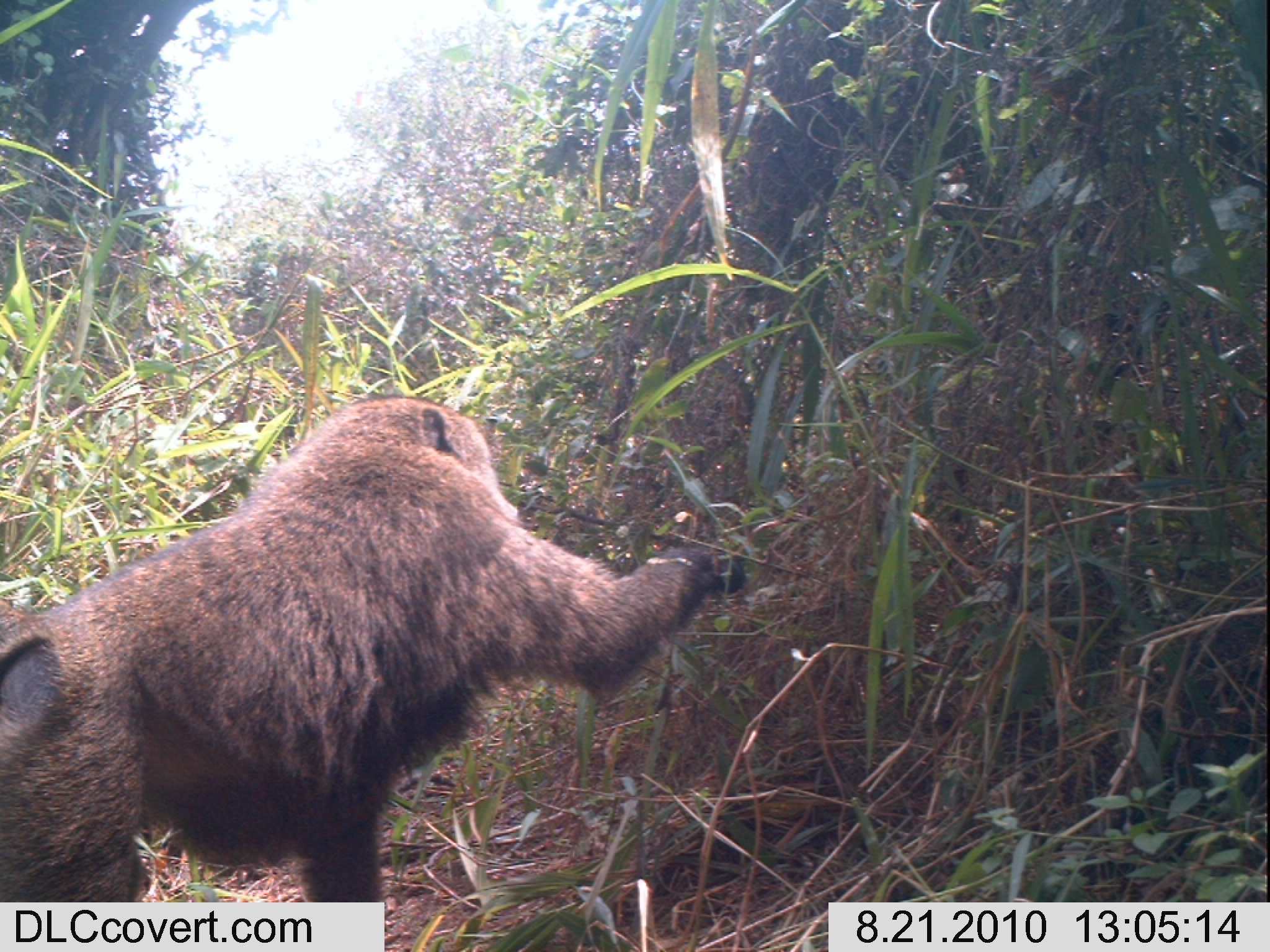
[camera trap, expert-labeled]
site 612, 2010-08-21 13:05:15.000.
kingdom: Animalia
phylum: Chordata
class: Mammalia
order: Primates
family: Cercopithecidae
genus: Papio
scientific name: Papio anubis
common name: olive baboon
Papio anubis (olive baboon), count 1.